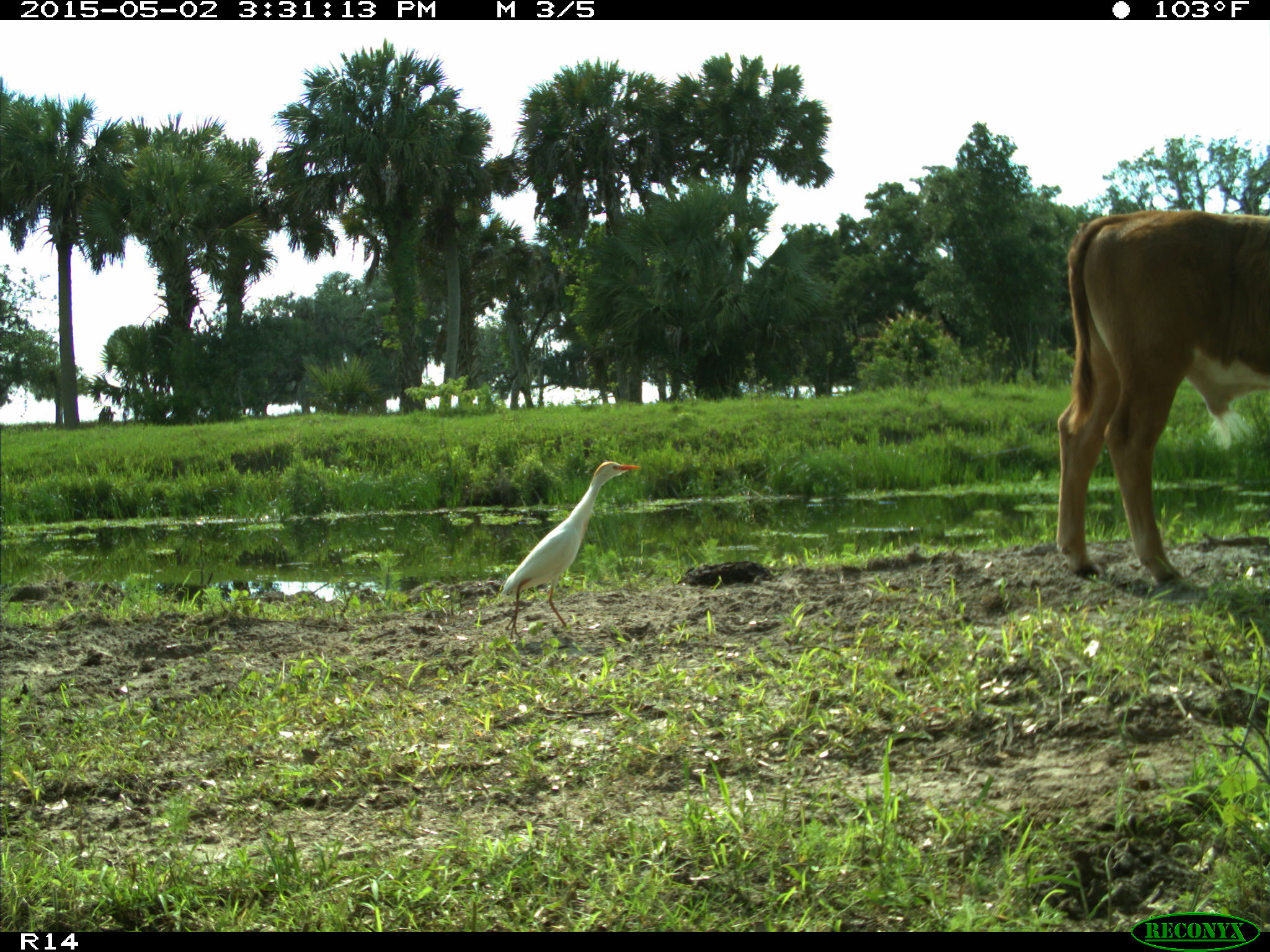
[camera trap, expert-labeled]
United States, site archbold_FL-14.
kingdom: Animalia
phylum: Chordata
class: Mammalia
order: Artiodactyla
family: Bovidae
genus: Bos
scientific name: Bos taurus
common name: domestic cow